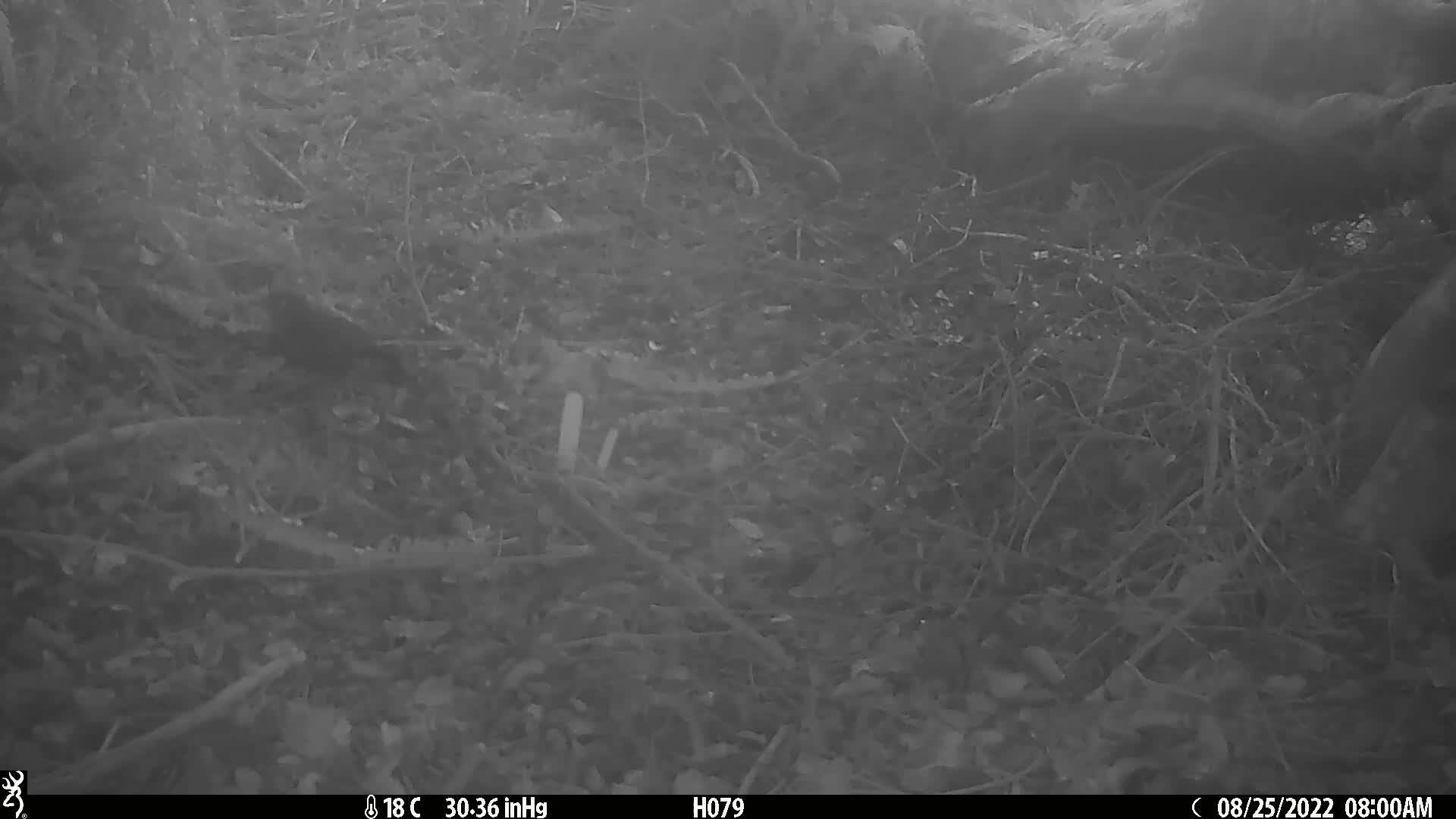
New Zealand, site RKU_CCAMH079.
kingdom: Animalia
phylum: Chordata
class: Aves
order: Passeriformes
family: Turdidae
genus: Turdus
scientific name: Turdus merula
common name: eurasian blackbird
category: blackbird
Blackbird (eurasian blackbird) (Turdus merula).